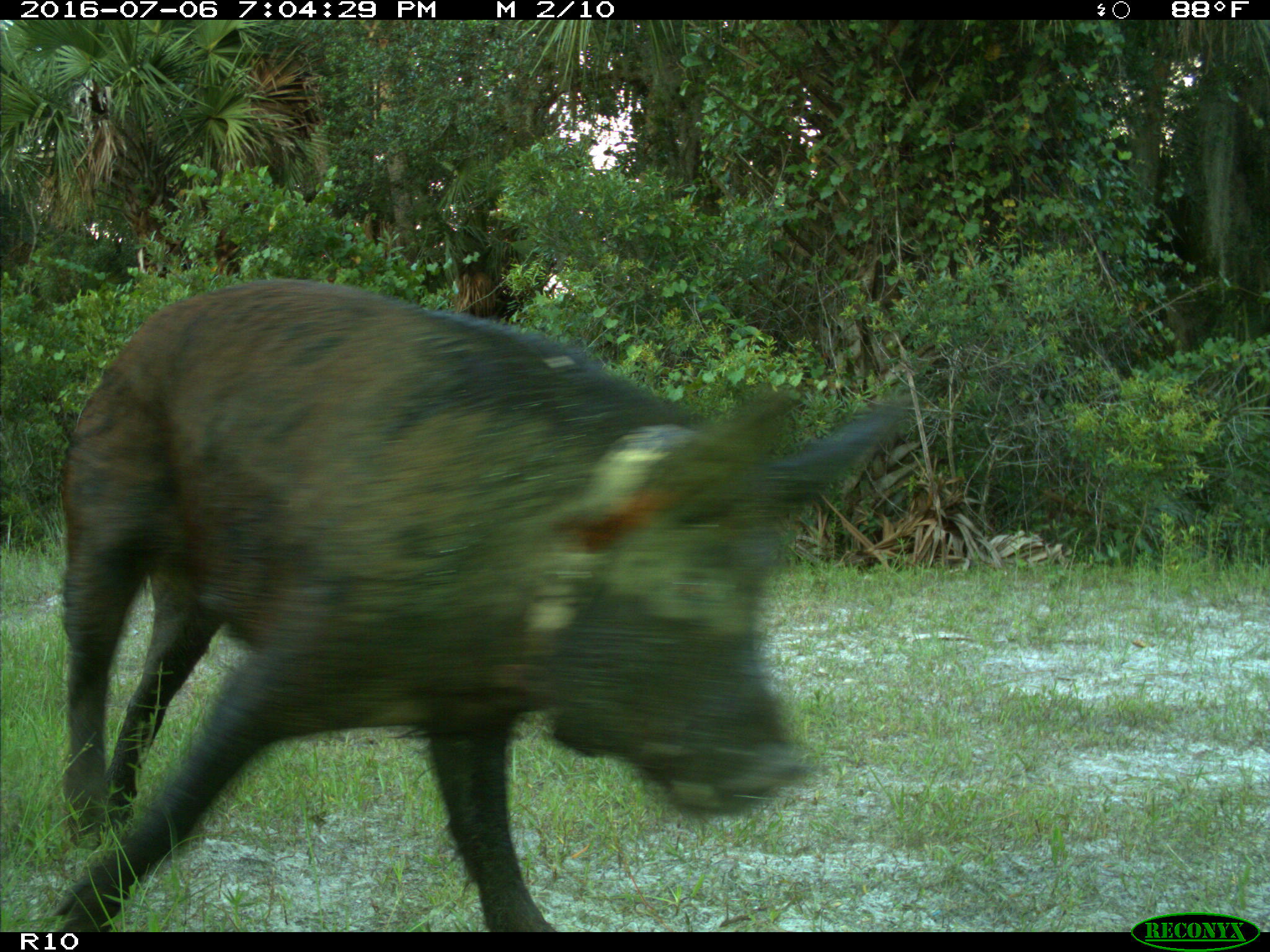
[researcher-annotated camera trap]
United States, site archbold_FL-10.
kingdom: Animalia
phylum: Chordata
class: Mammalia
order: Artiodactyla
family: Suidae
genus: Sus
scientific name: Sus scrofa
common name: wild boar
Sus scrofa (wild boar).